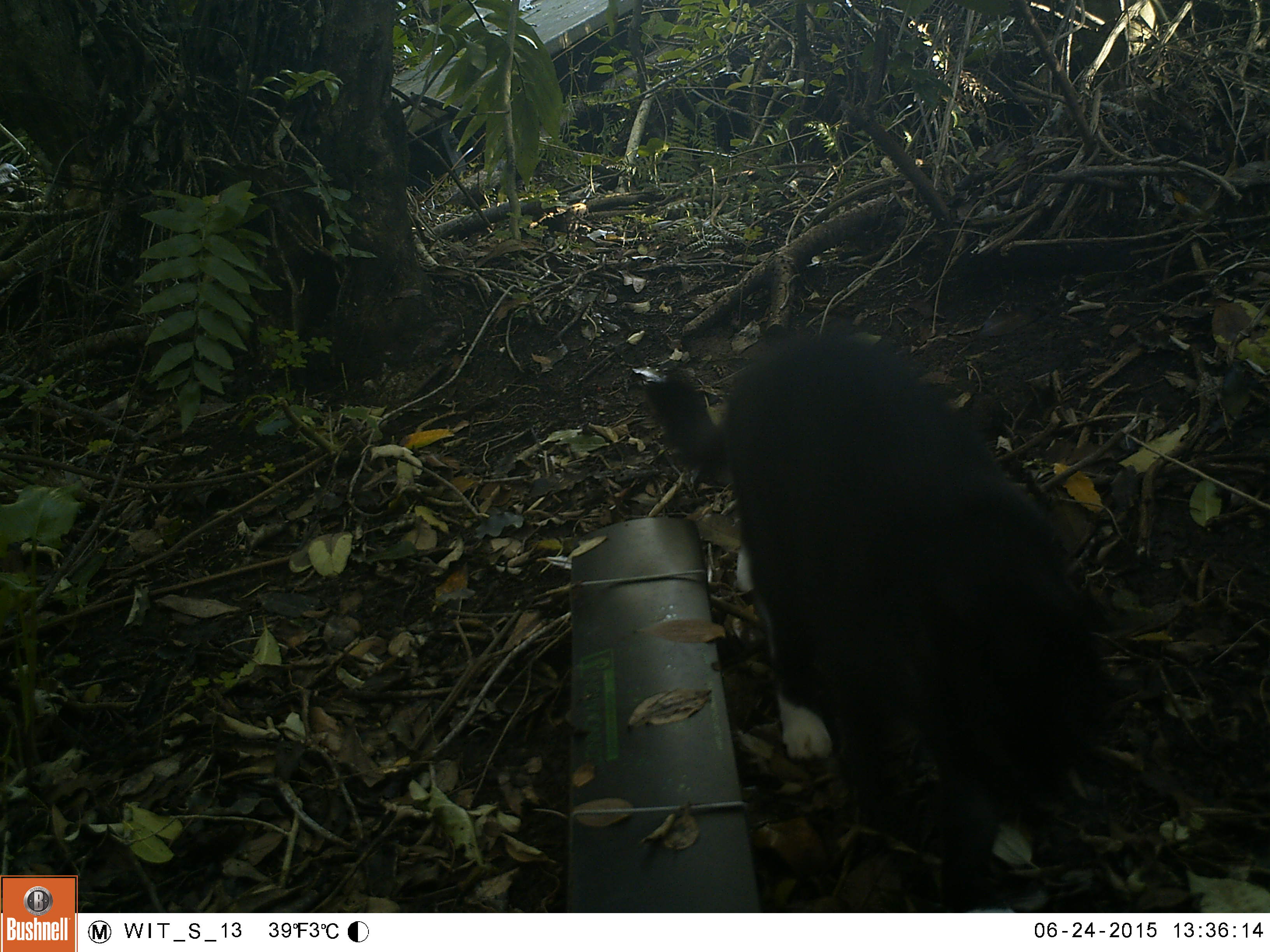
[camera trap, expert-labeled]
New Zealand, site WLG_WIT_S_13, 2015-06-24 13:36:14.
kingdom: Animalia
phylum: Chordata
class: Mammalia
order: Carnivora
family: Felidae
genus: Felis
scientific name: Felis catus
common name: domestic cat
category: cat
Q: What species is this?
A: Cat (domestic cat) (Felis catus).